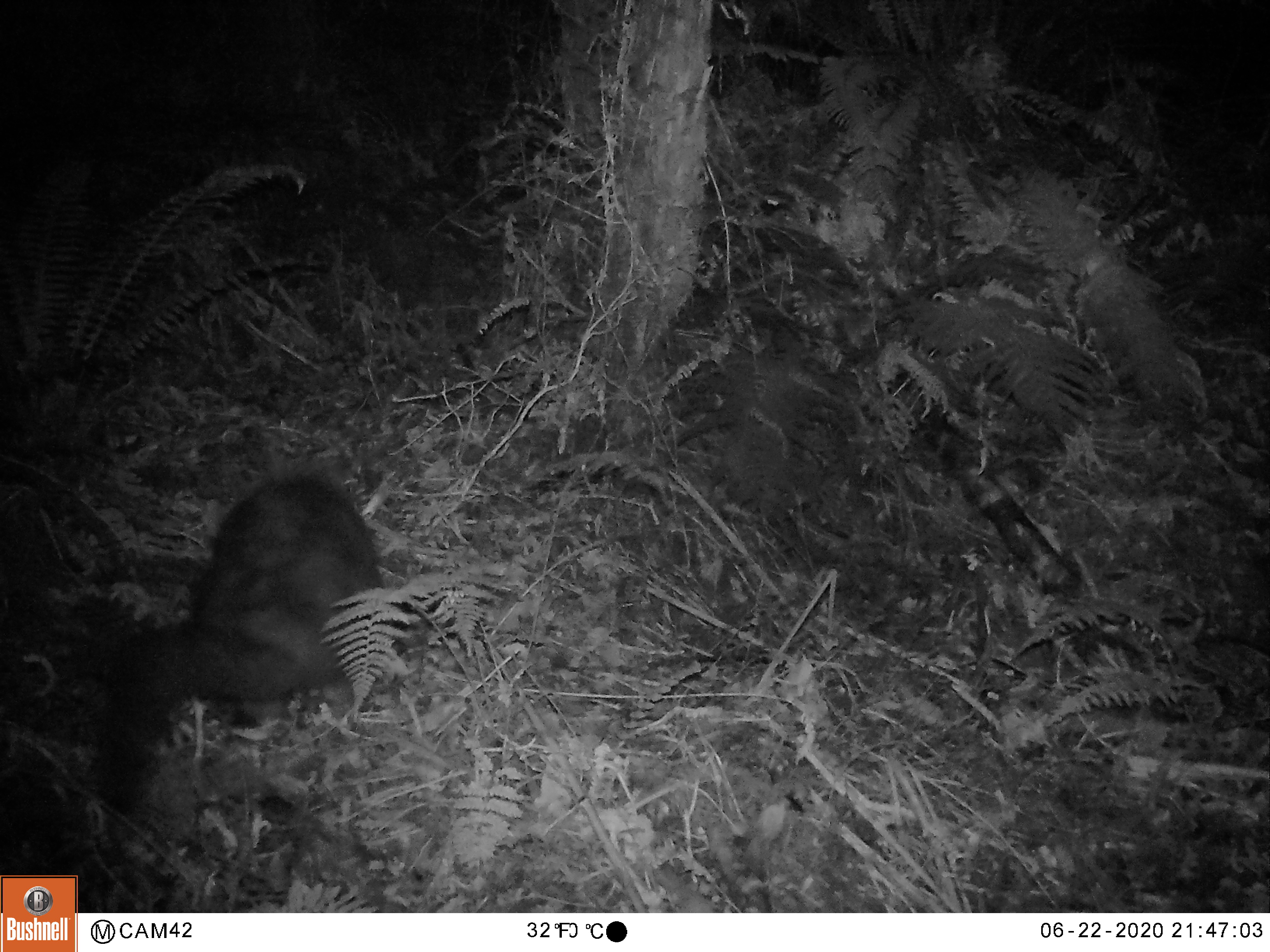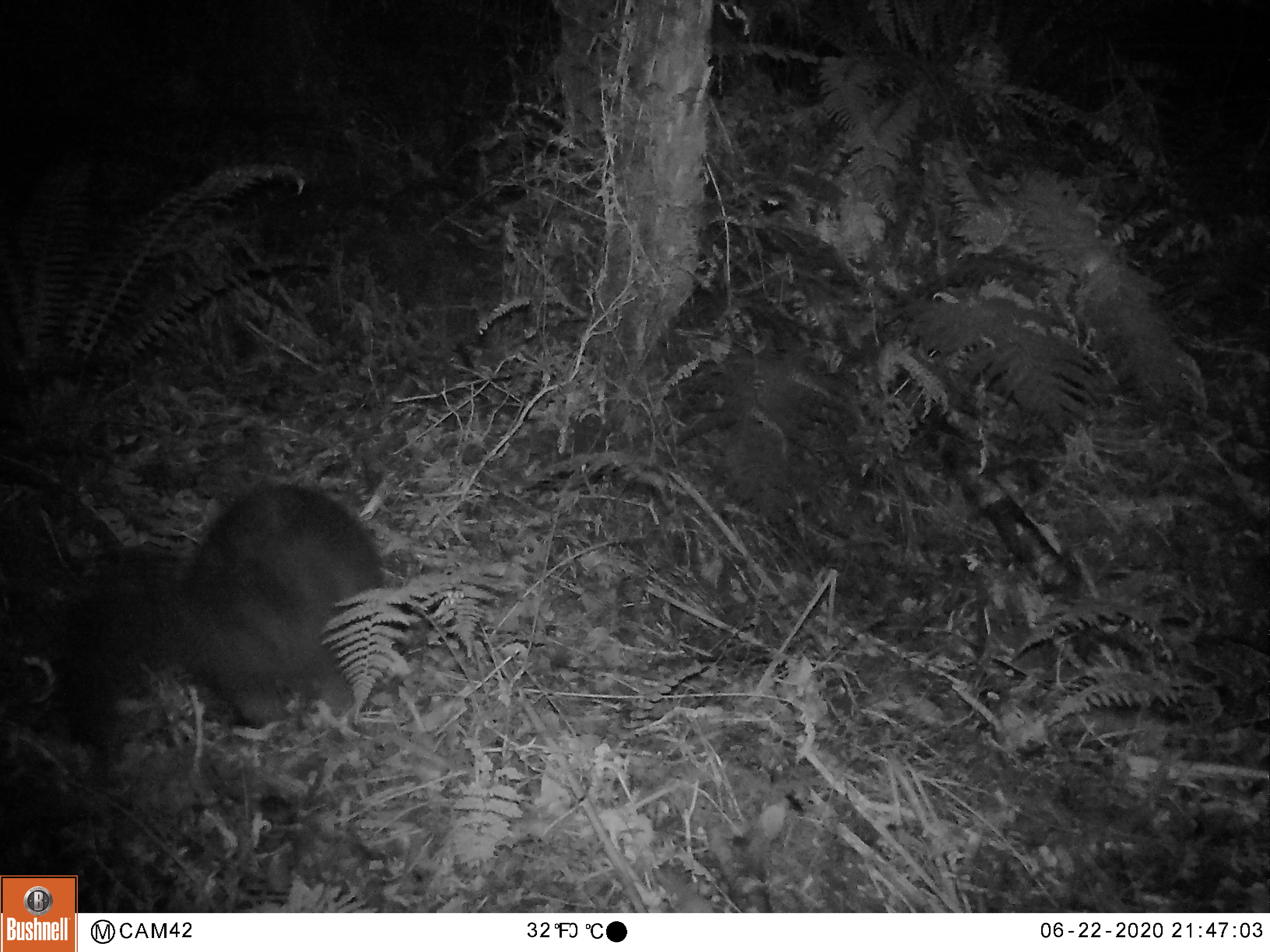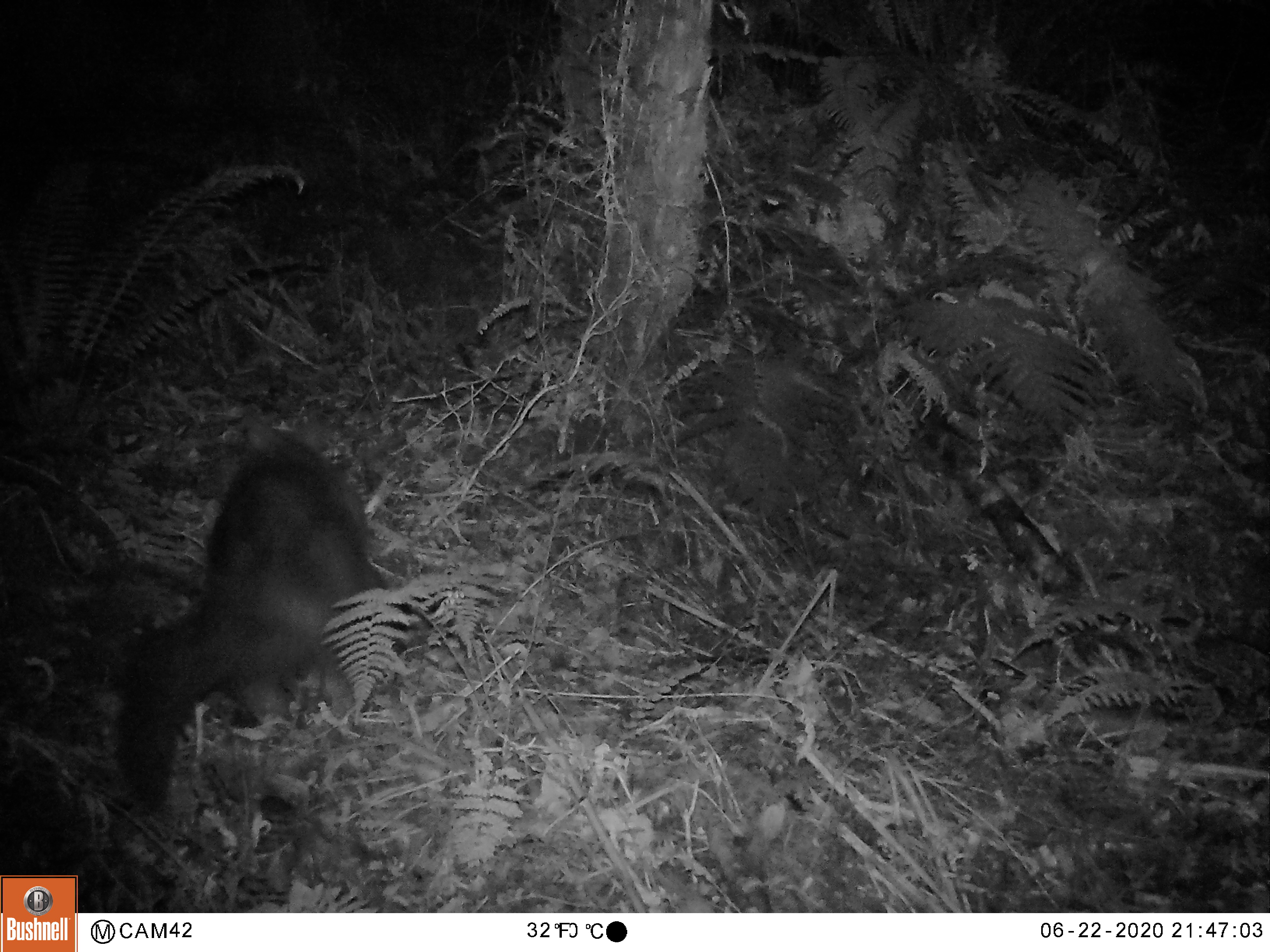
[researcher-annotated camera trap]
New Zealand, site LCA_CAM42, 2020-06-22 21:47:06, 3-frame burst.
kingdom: Animalia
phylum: Chordata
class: Mammalia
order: Diprotodontia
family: Phalangeridae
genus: Trichosurus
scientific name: Trichosurus vulpecula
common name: common brushtail possum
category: possum